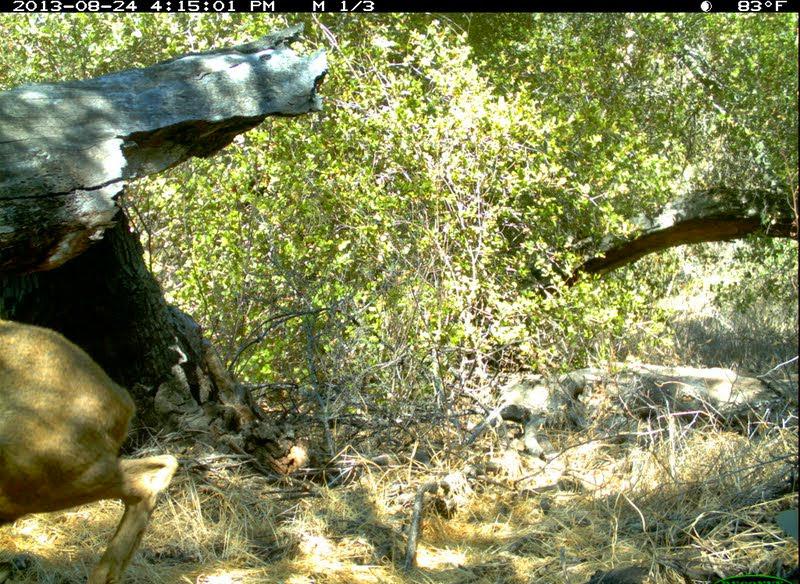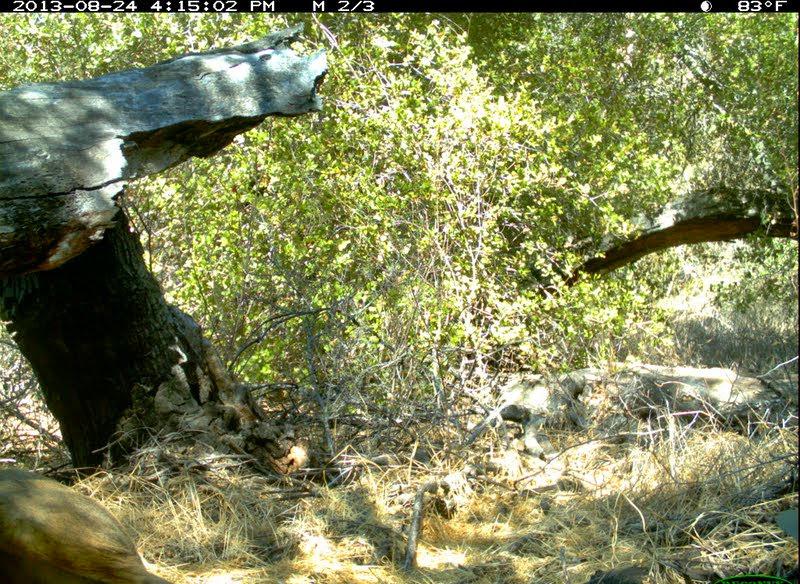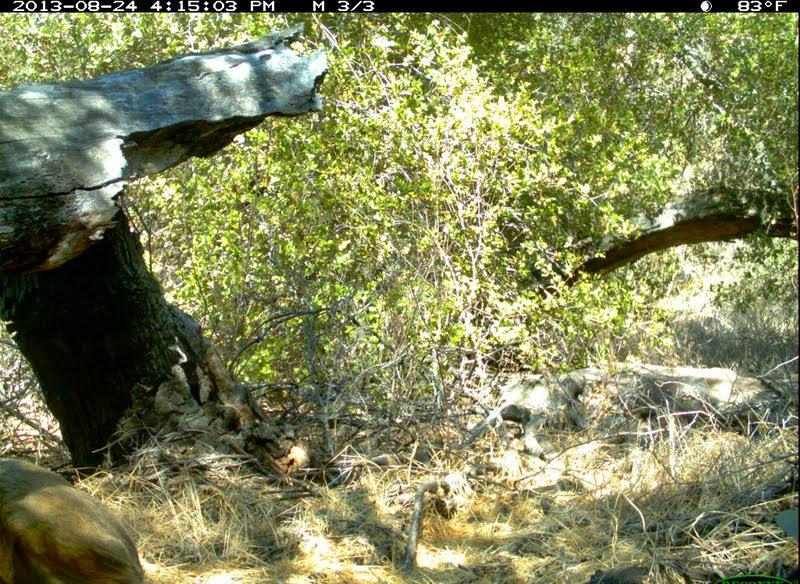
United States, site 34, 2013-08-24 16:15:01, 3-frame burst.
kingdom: Animalia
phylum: Chordata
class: Mammalia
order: Artiodactyla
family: Cervidae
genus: Odocoileus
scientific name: Odocoileus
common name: deer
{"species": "deer (Odocoileus)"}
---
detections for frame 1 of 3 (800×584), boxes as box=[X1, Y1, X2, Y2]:
deer: box=[0, 315, 179, 584]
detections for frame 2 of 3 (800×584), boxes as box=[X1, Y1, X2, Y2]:
deer: box=[0, 465, 186, 584]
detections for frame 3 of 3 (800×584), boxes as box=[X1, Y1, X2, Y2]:
deer: box=[0, 460, 147, 584]